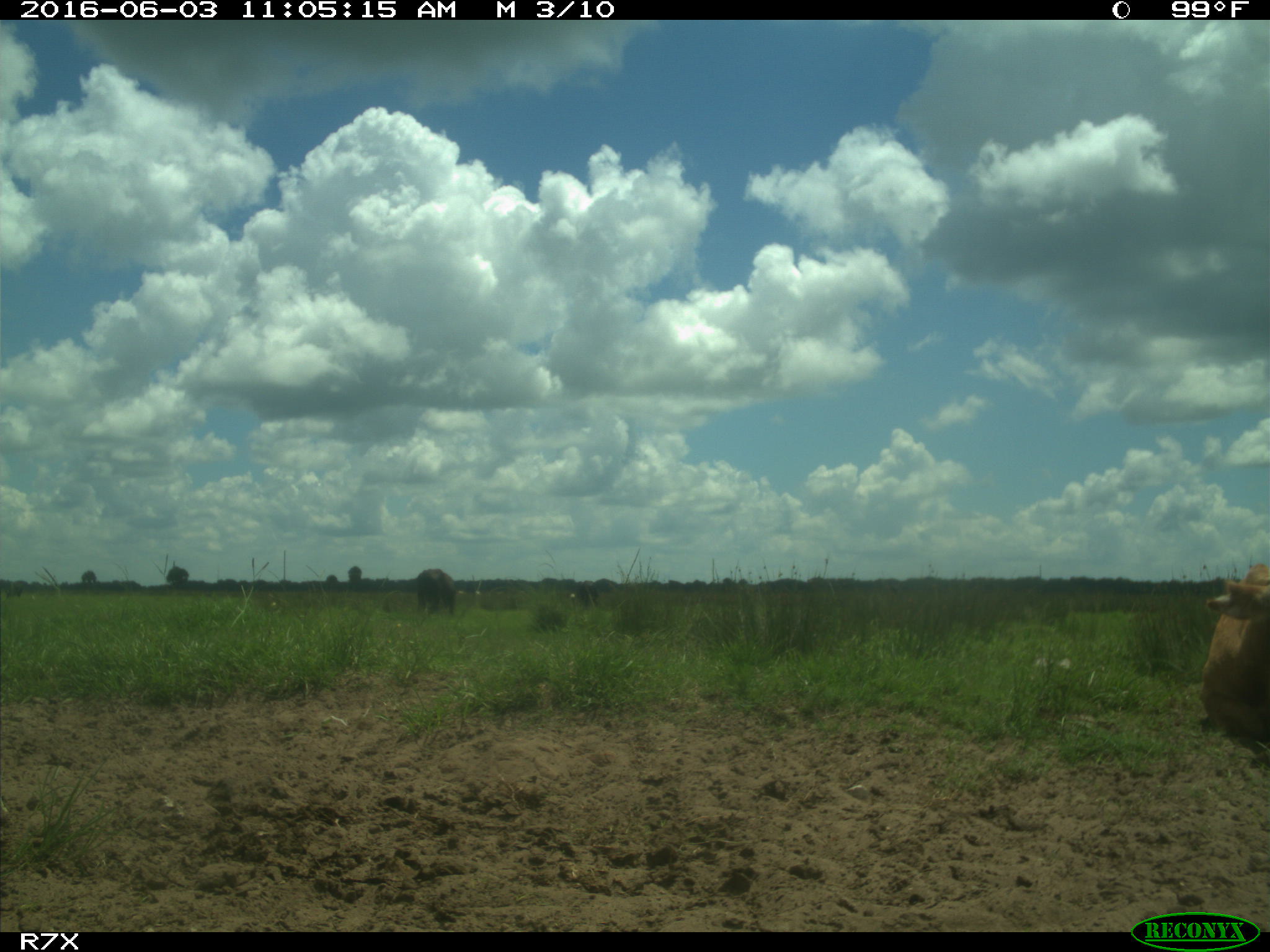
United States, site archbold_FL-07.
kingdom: Animalia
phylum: Chordata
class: Mammalia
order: Artiodactyla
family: Bovidae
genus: Bos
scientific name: Bos taurus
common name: domestic cow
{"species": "Bos taurus (domestic cow)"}